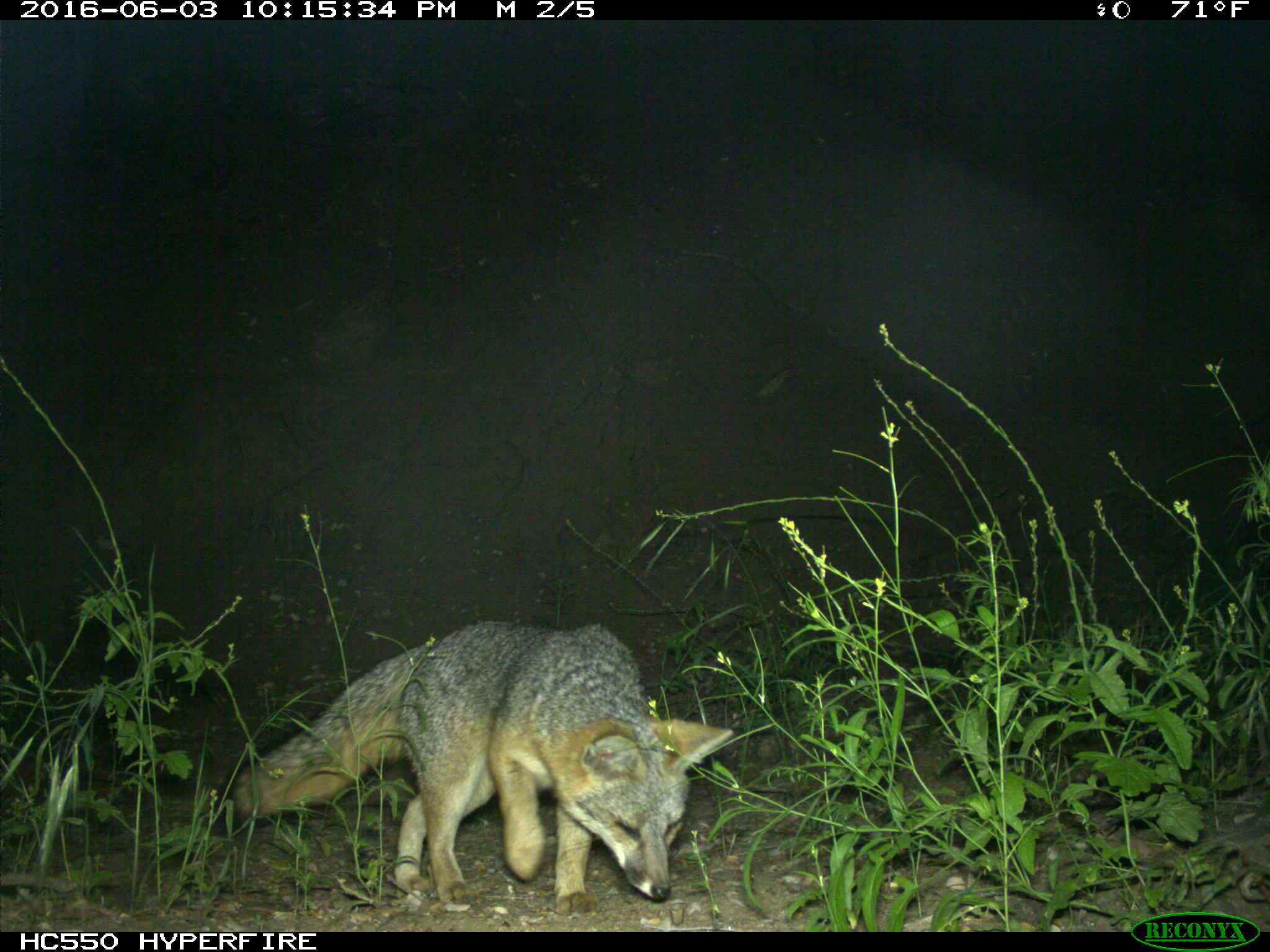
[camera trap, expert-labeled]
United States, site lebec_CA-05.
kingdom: Animalia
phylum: Chordata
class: Mammalia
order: Carnivora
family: Canidae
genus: Urocyon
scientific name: Urocyon cinereoargenteus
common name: gray fox